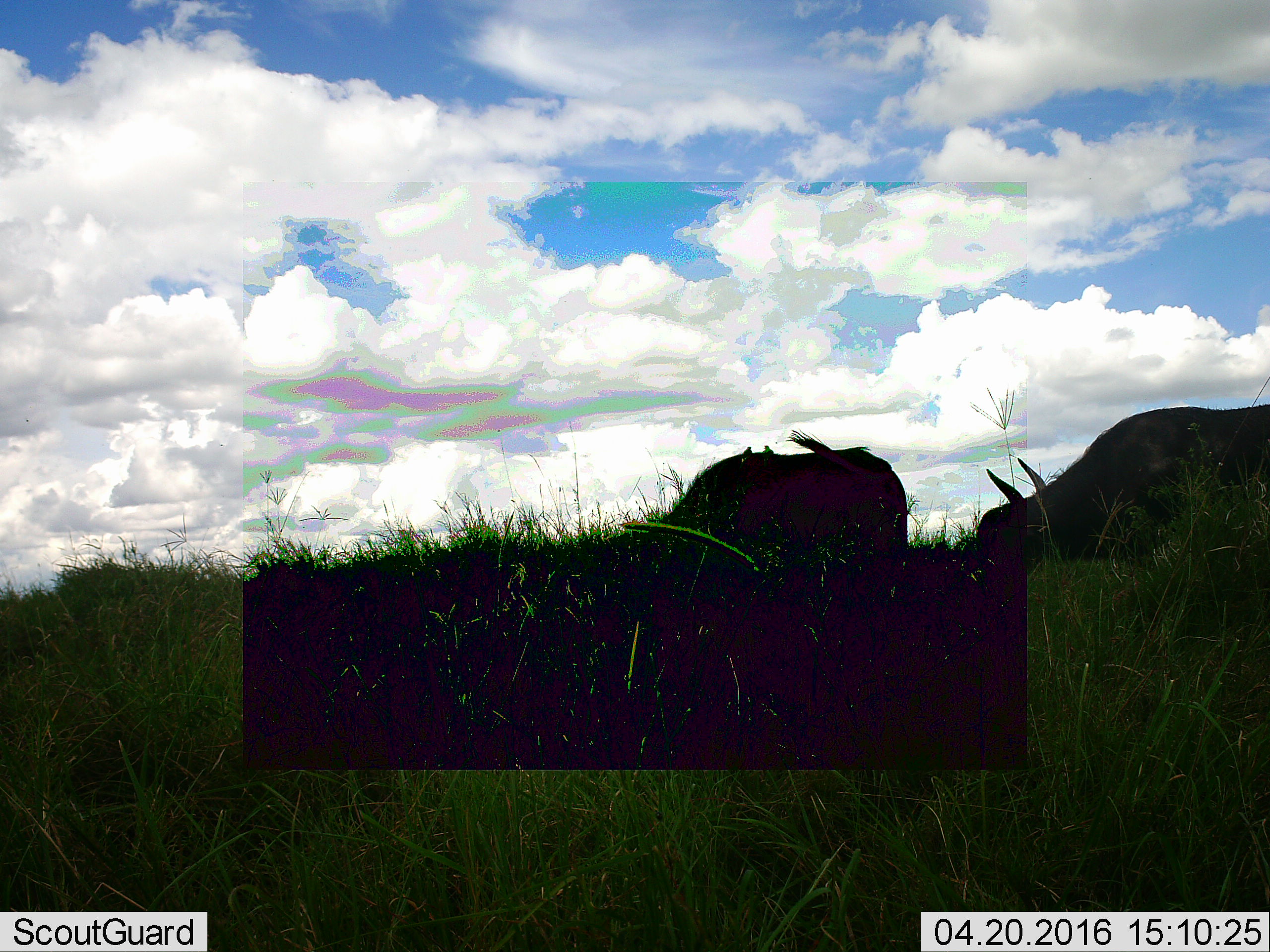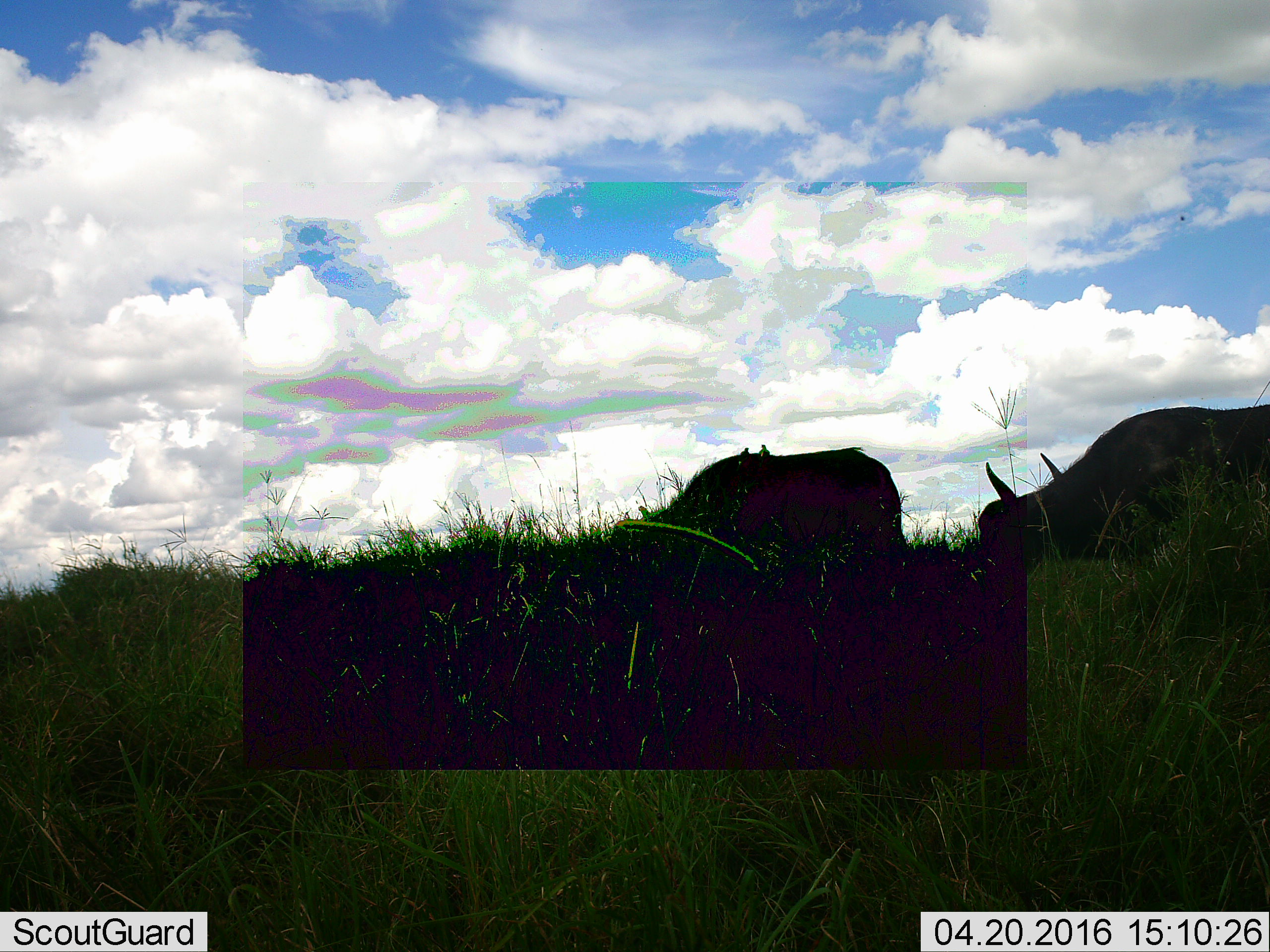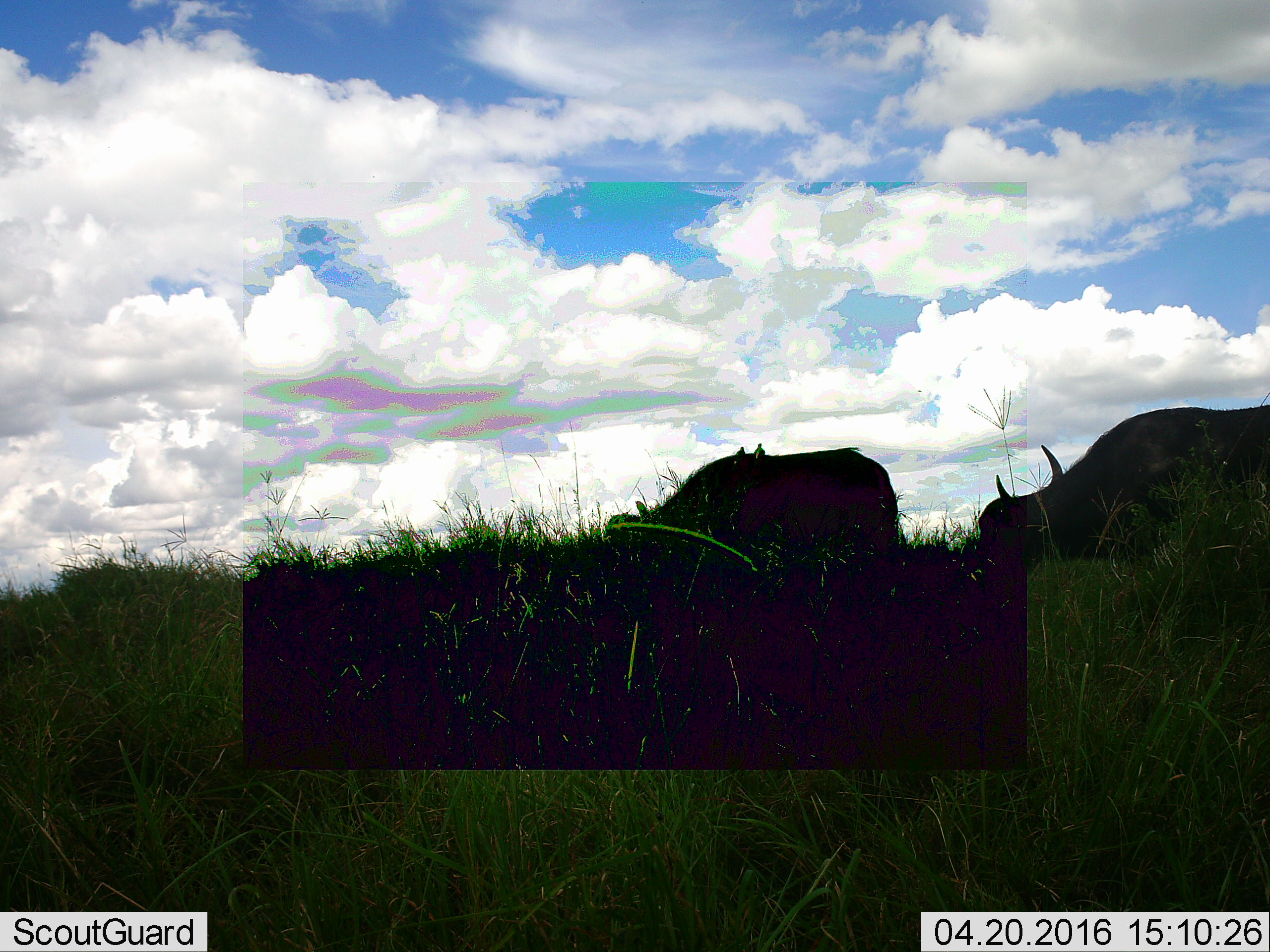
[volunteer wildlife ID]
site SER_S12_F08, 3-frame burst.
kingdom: Animalia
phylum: Chordata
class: Mammalia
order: Artiodactyla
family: Bovidae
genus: Syncerus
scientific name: Syncerus caffer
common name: african buffalo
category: buffalo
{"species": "buffalo (african buffalo) (Syncerus caffer)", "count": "2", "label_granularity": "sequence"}